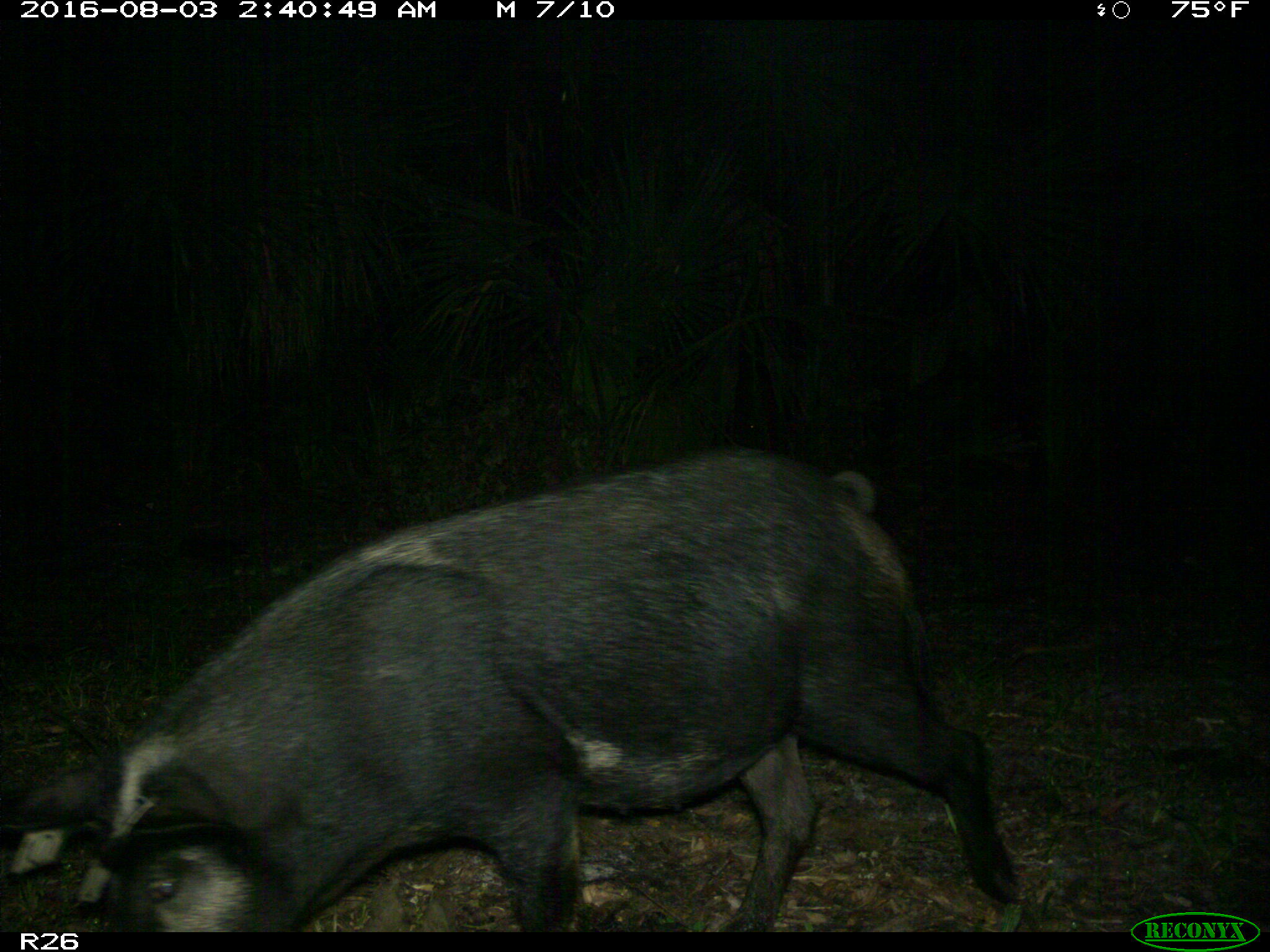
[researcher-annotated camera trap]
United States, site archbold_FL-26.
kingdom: Animalia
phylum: Chordata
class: Mammalia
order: Artiodactyla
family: Suidae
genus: Sus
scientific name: Sus scrofa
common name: wild boar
Sus scrofa (wild boar).